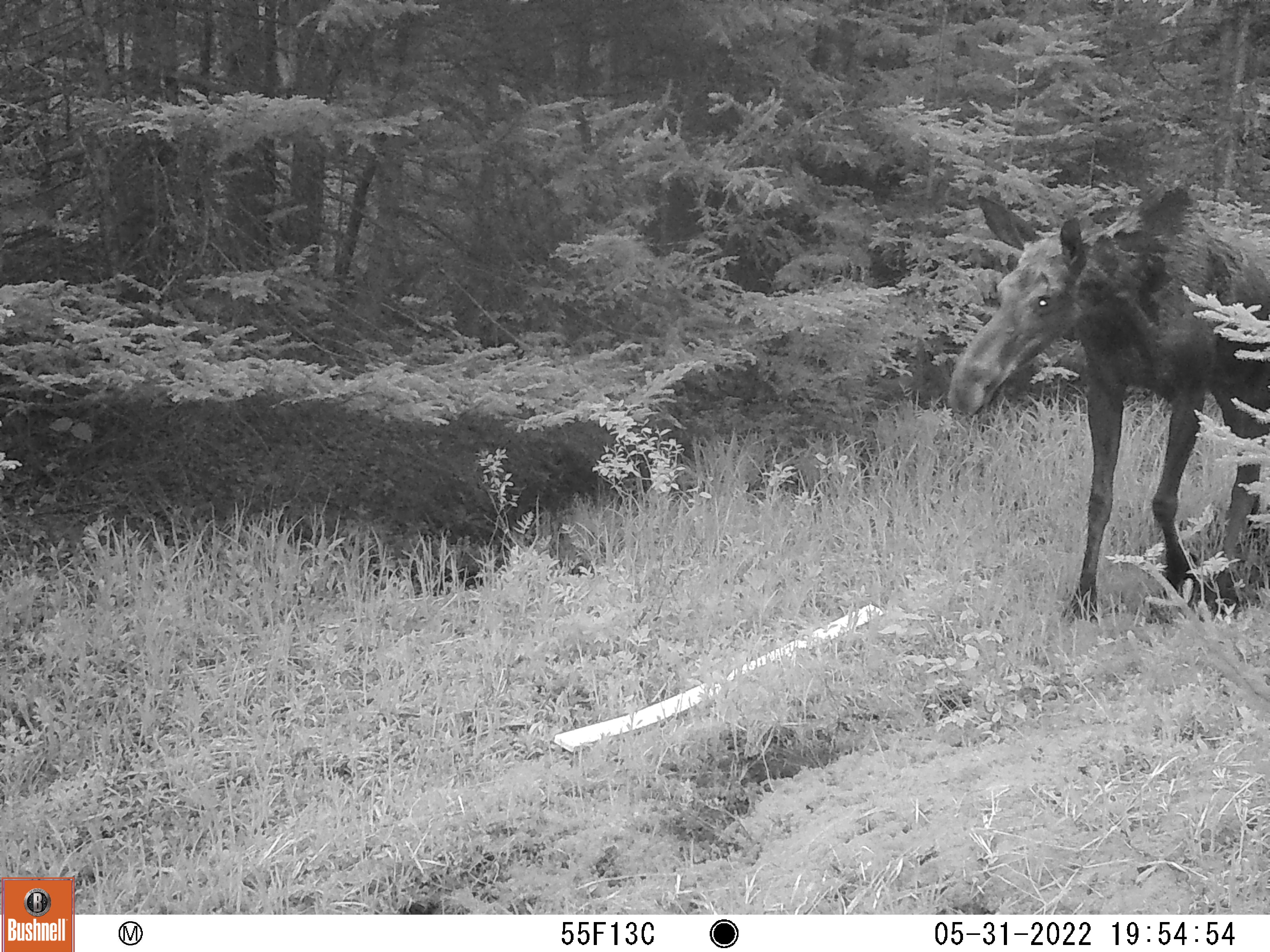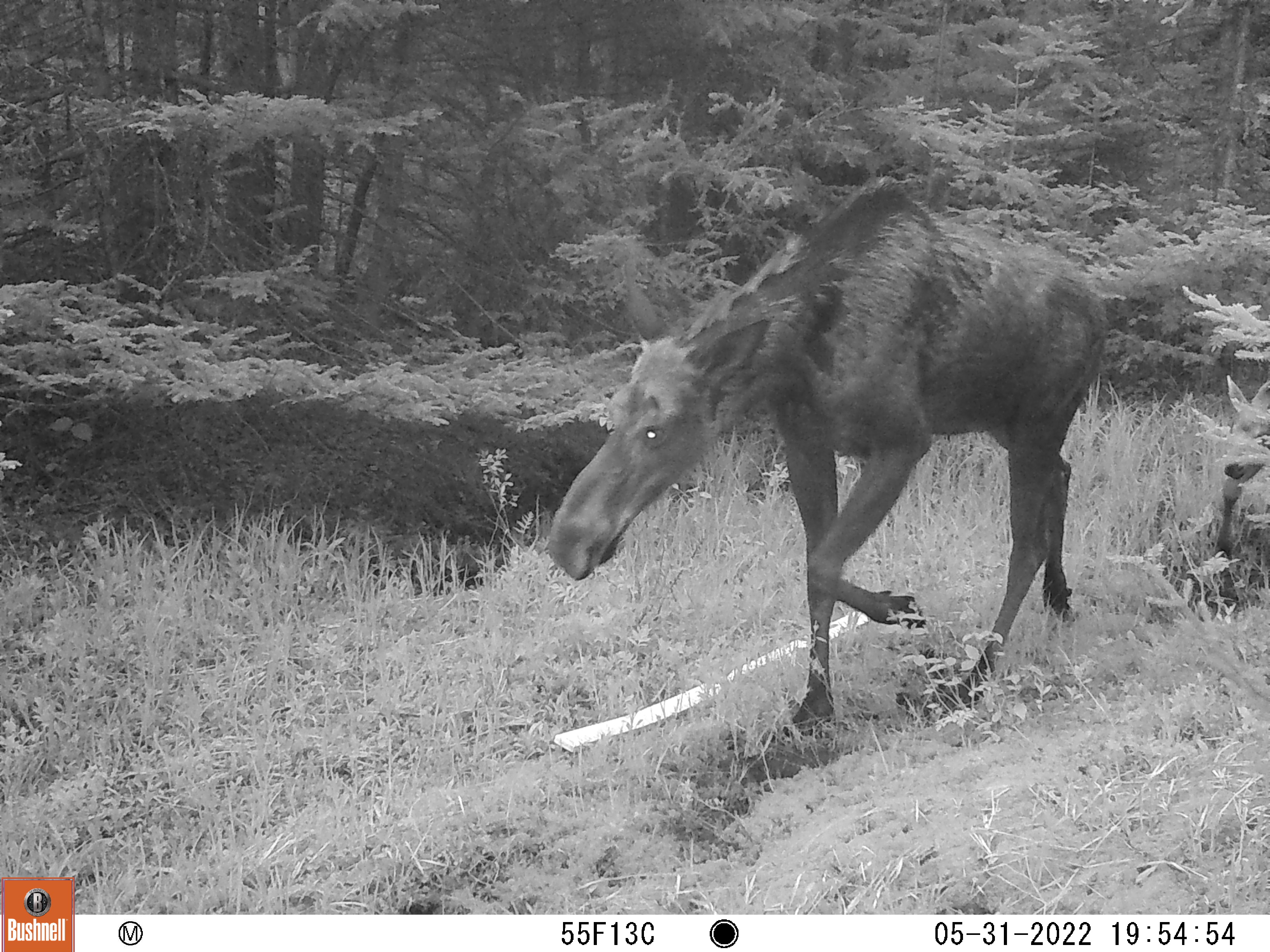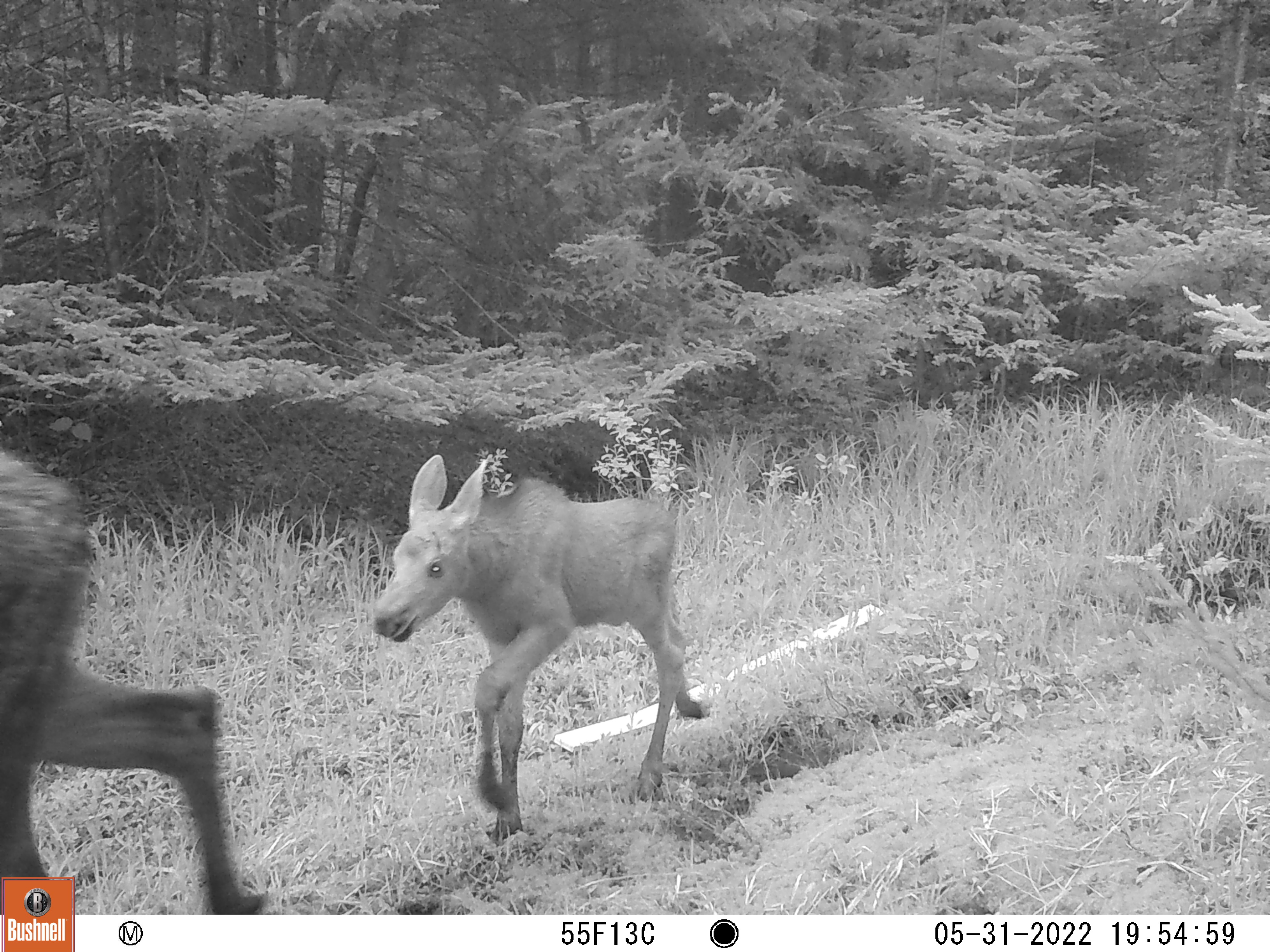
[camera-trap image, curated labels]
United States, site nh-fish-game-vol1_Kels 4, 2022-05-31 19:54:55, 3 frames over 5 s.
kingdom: Animalia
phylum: Chordata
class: Mammalia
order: Artiodactyla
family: Cervidae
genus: Alces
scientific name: Alces alces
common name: moose